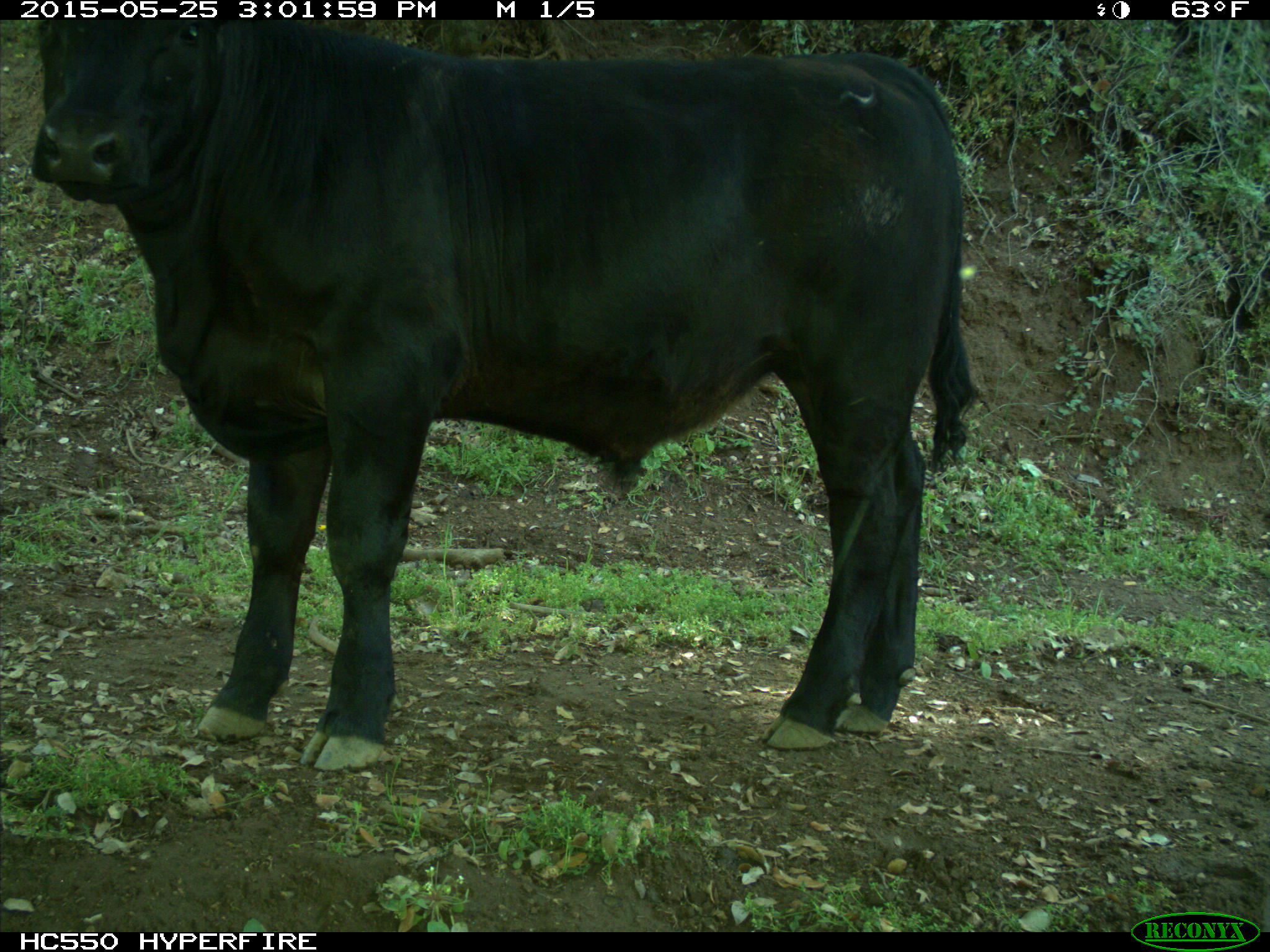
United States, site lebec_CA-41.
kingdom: Animalia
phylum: Chordata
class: Mammalia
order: Artiodactyla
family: Bovidae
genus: Bos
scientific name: Bos taurus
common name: domestic cow